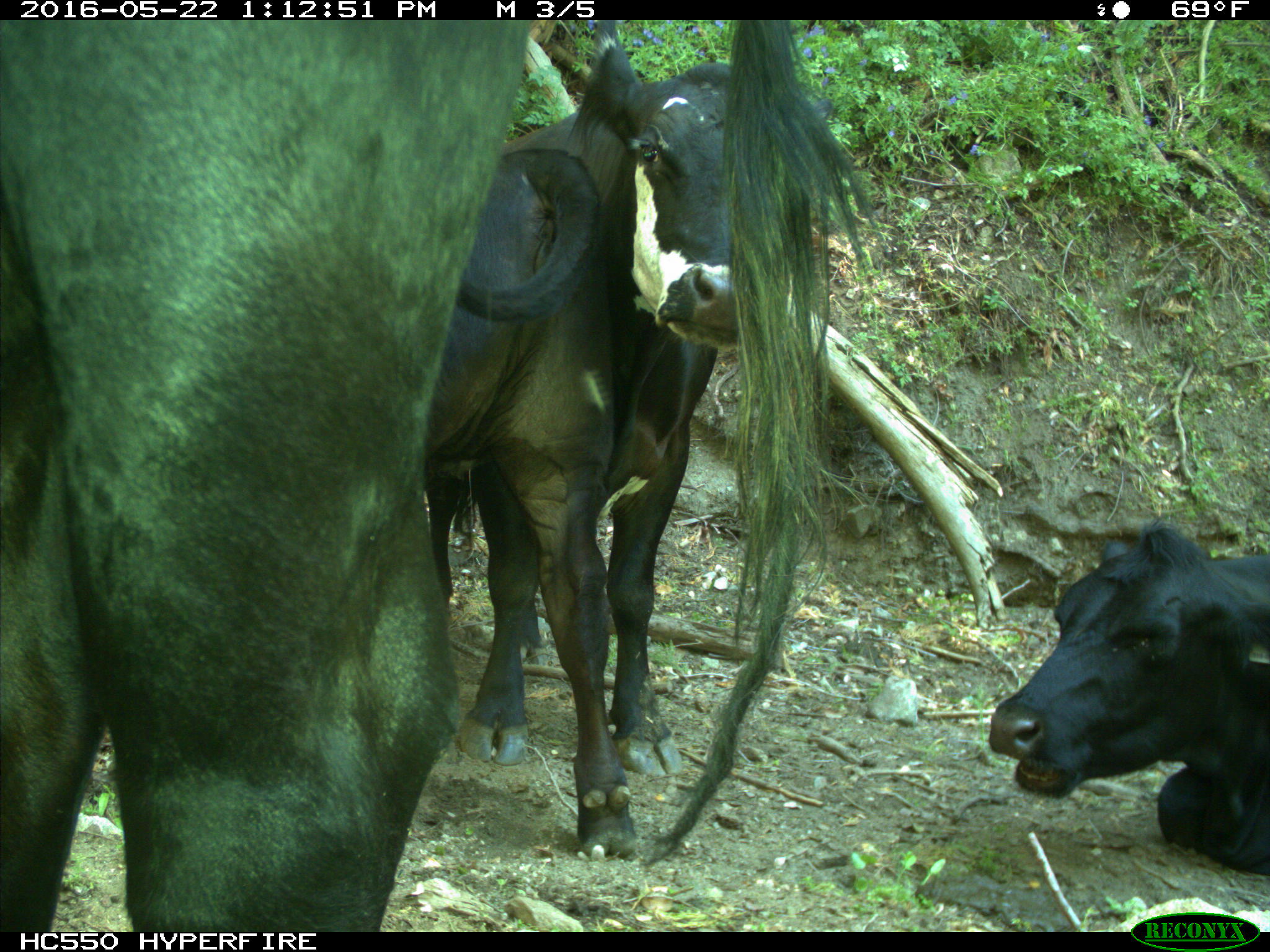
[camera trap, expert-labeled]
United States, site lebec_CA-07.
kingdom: Animalia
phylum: Chordata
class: Mammalia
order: Artiodactyla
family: Bovidae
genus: Bos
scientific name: Bos taurus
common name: domestic cow